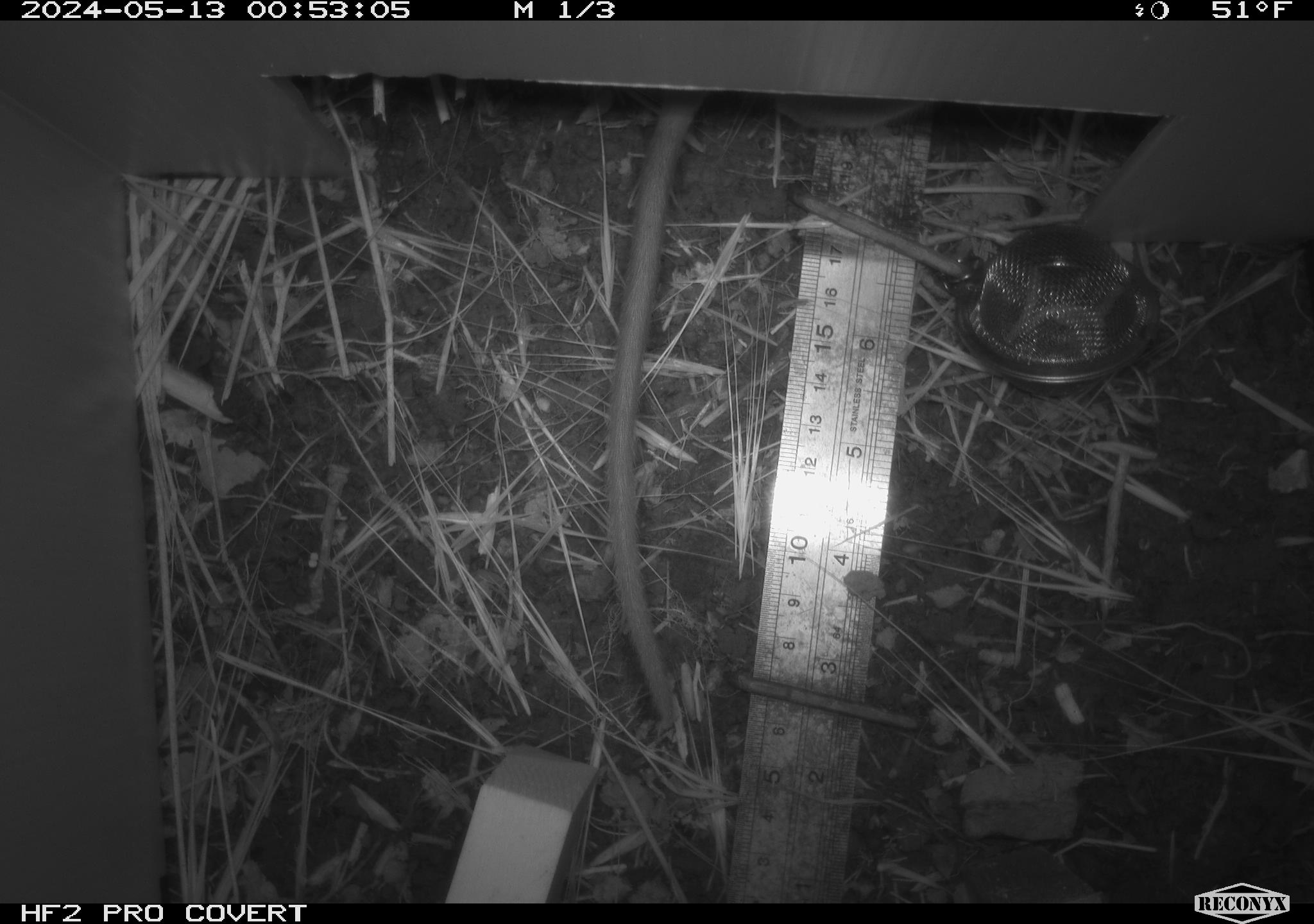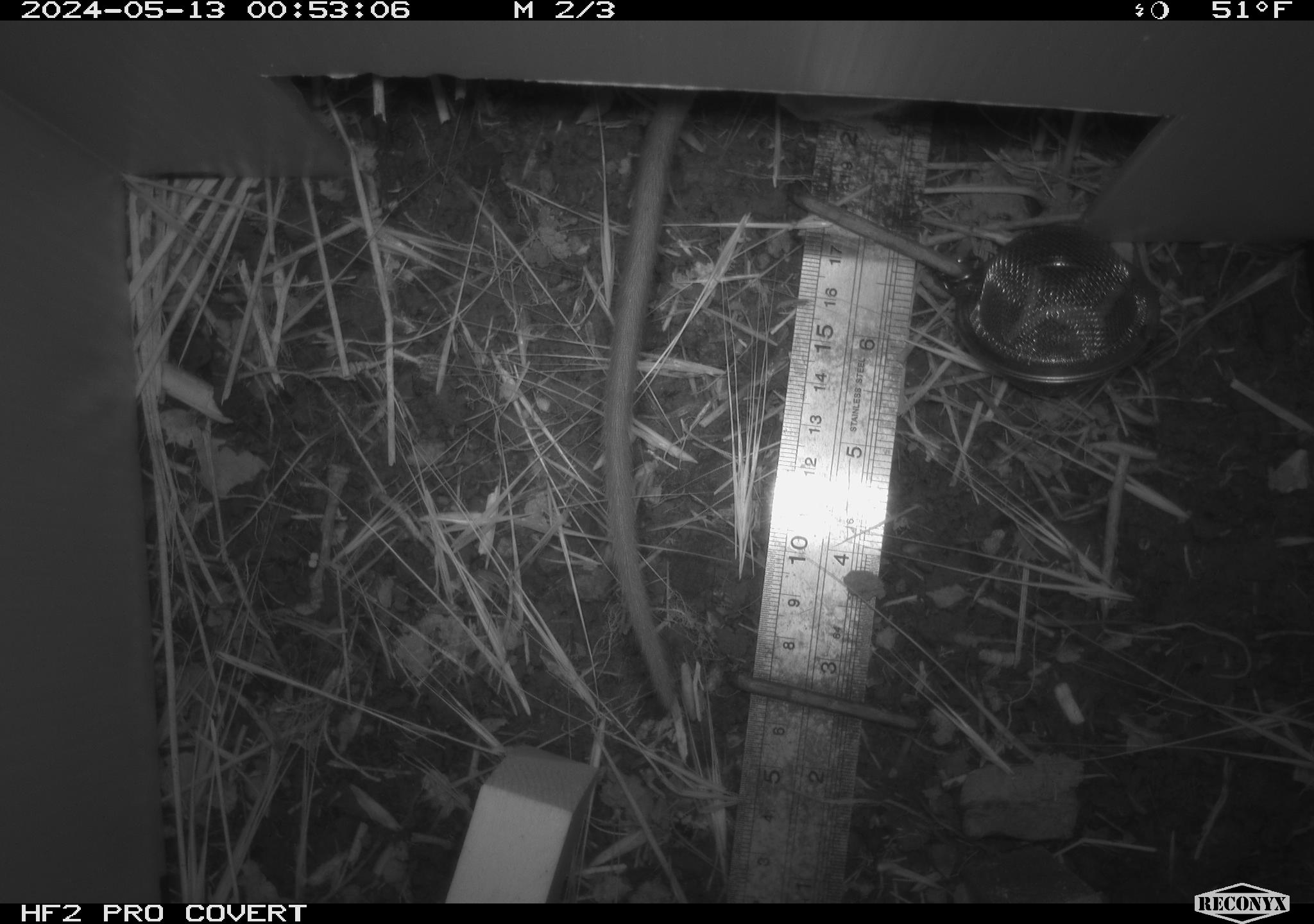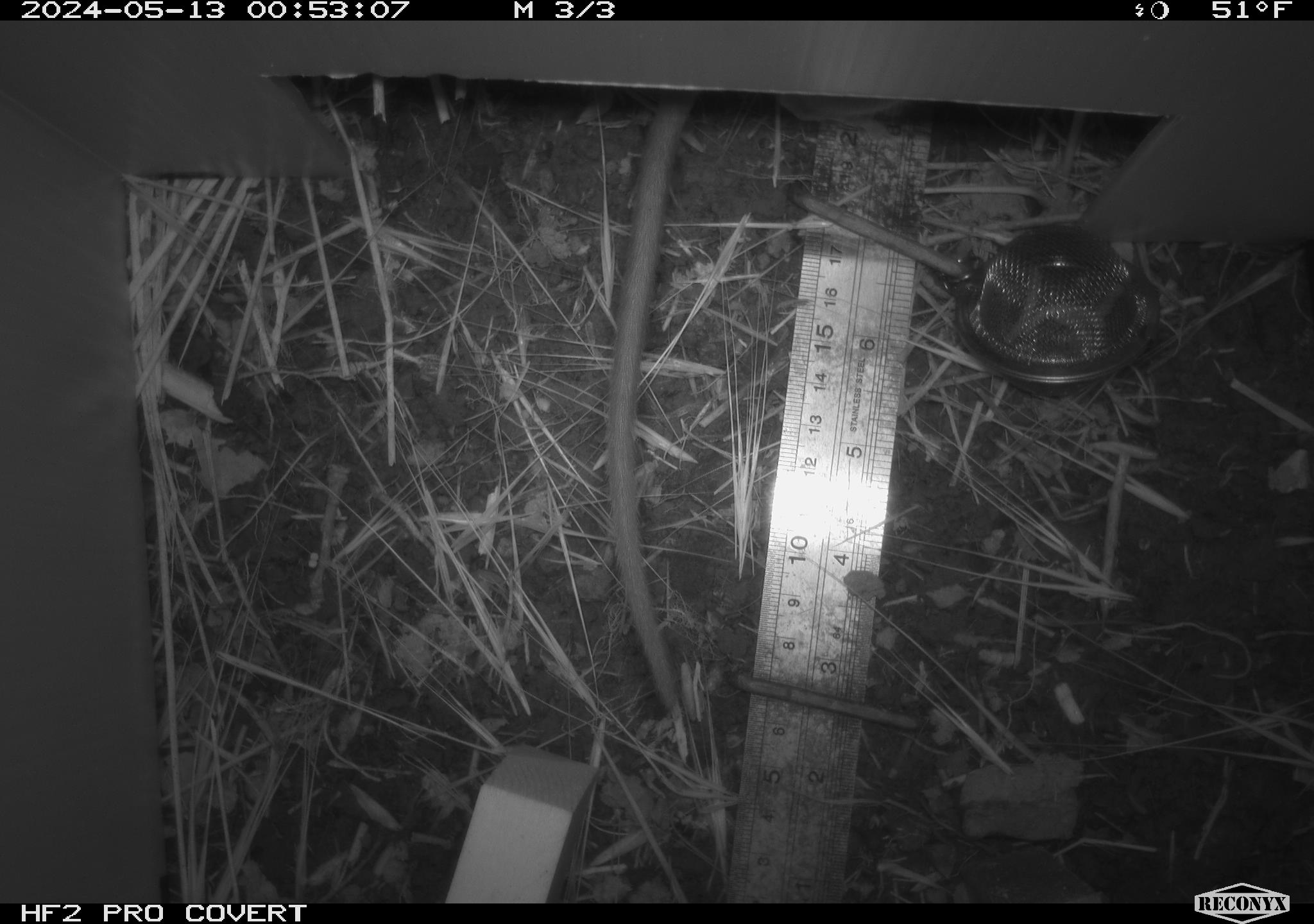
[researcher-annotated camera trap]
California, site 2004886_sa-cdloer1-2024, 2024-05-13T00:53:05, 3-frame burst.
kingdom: Animalia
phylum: Chordata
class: Mammalia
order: Rodentia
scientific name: Rodentia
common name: woodrat or rat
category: woodrat or rat species